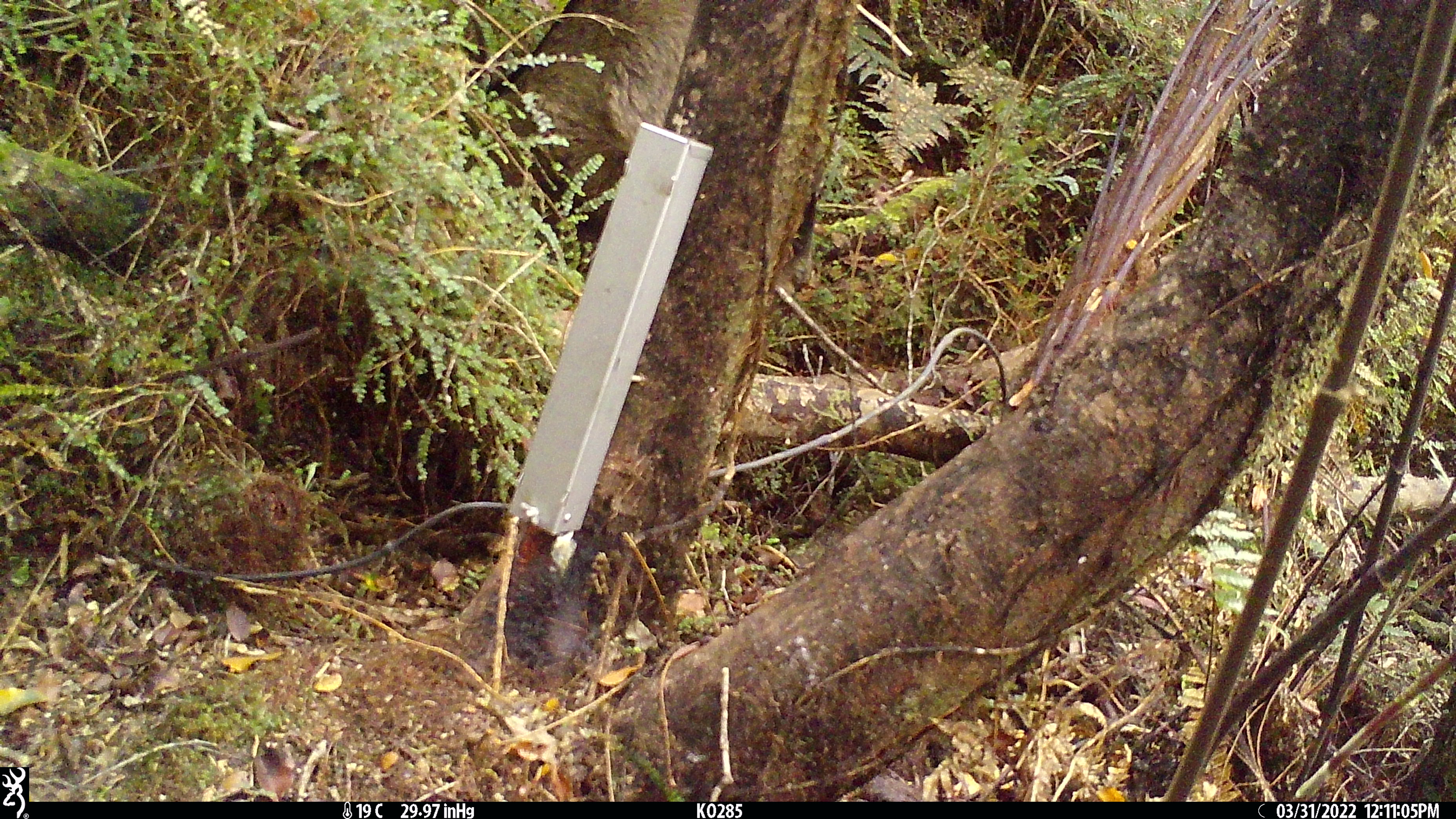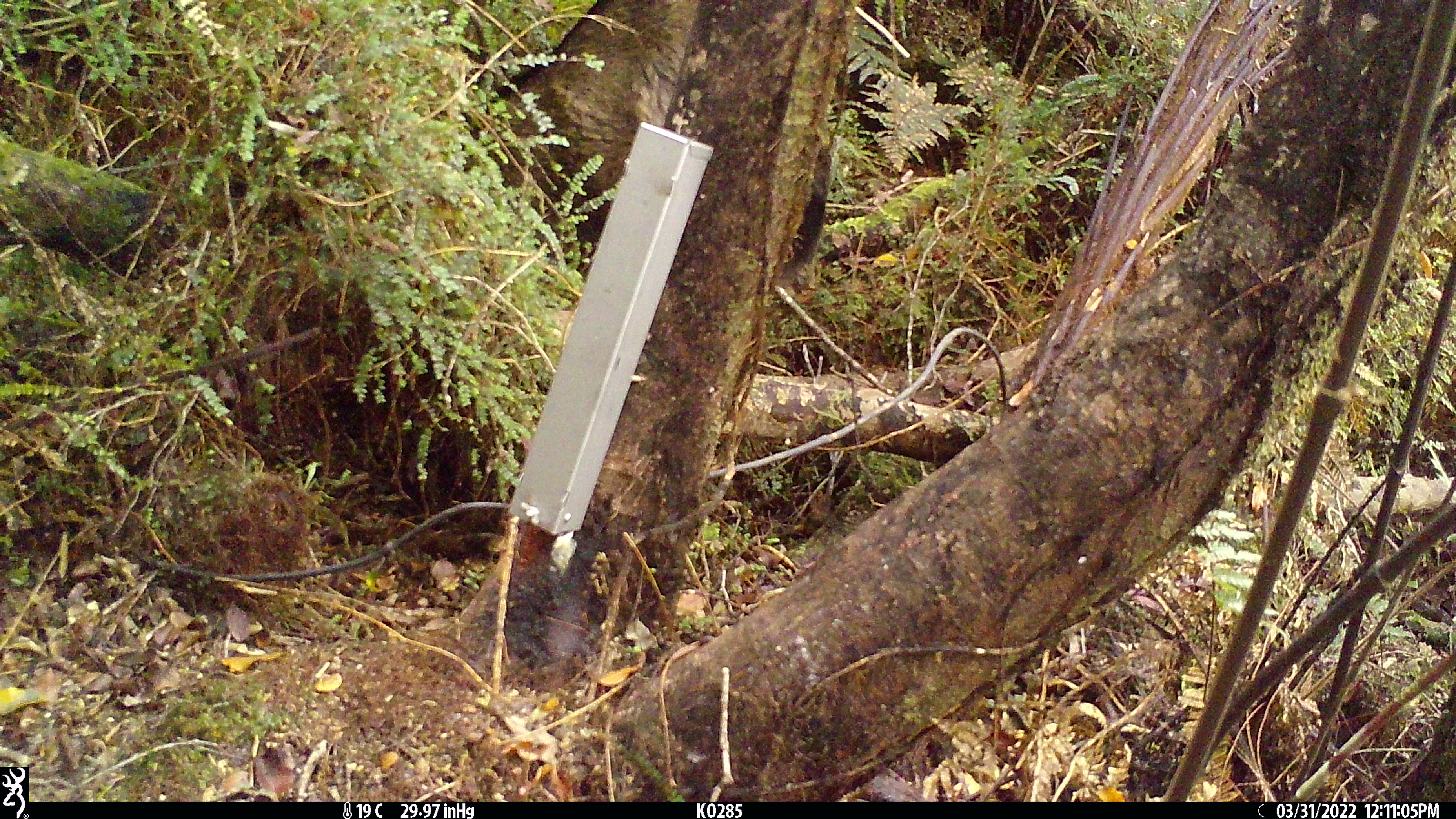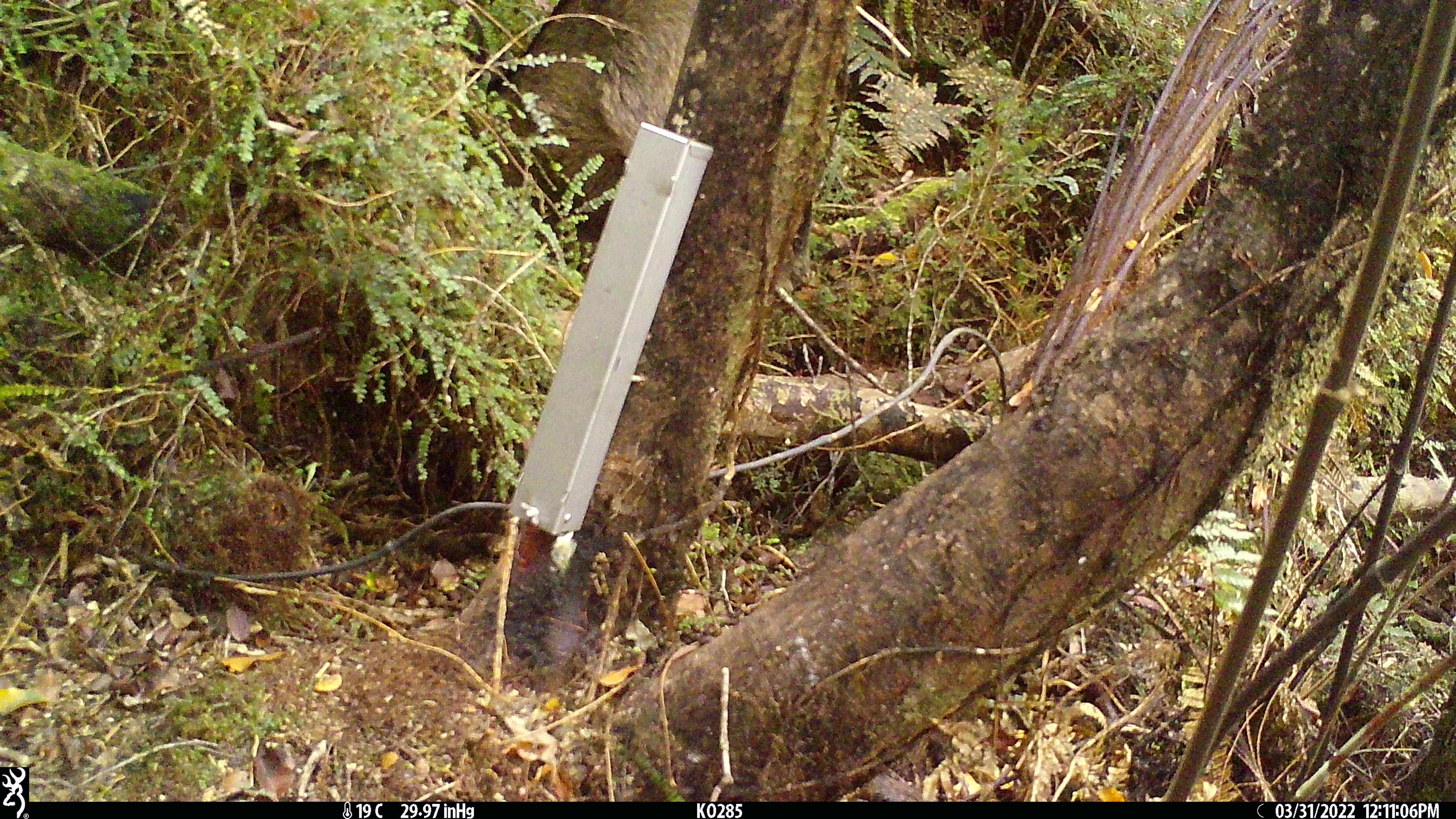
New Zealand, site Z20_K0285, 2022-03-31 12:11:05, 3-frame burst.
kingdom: Animalia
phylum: Chordata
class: Mammalia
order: Artiodactyla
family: Bovidae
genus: Rupicapra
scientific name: Rupicapra rupicapra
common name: alpine chamois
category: chamois